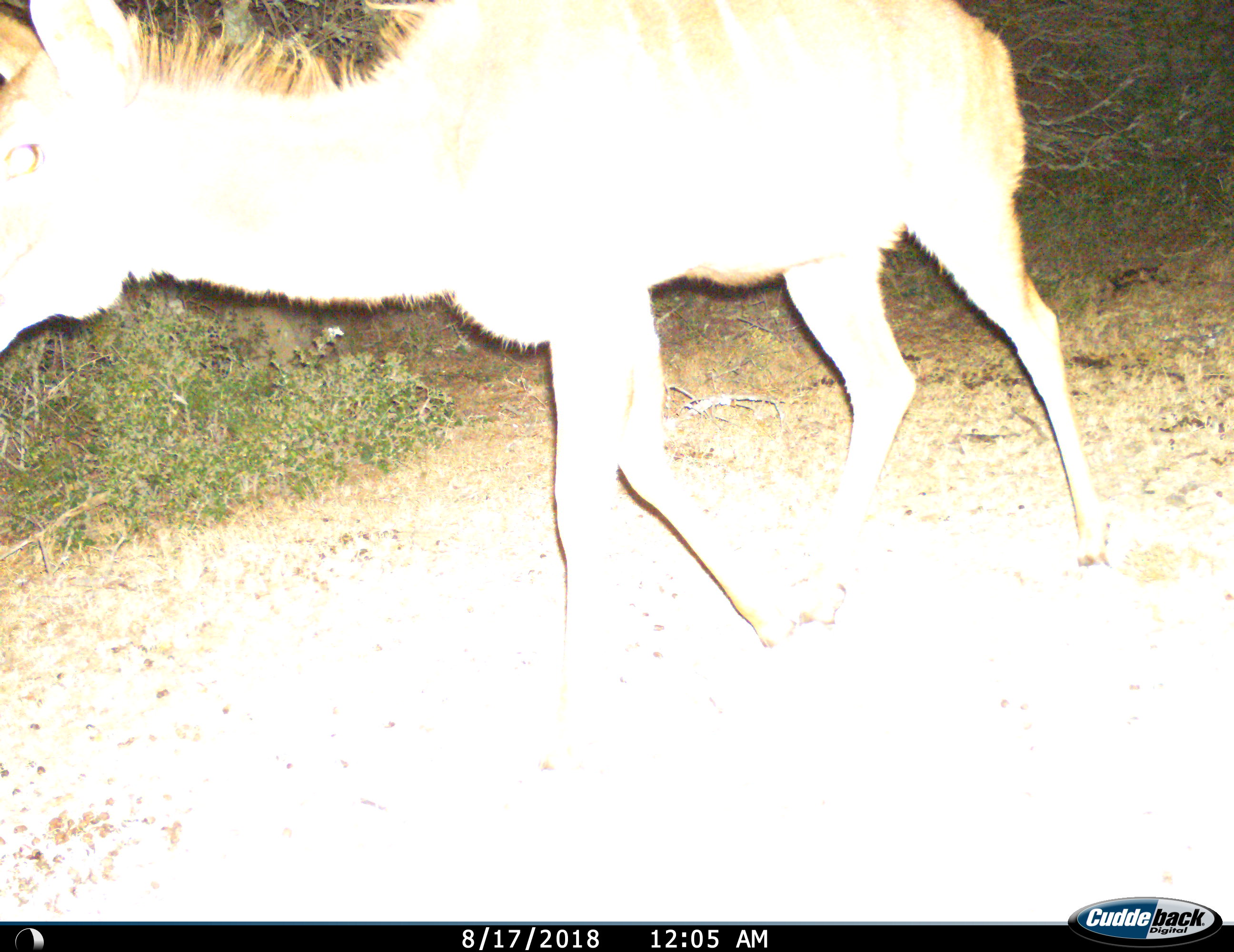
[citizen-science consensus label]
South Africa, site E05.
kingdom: Animalia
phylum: Chordata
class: Mammalia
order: Artiodactyla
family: Bovidae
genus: Tragelaphus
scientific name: Tragelaphus strepsiceros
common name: greater kudu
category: kudu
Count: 1.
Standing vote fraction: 25%.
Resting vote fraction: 0%.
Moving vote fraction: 88%.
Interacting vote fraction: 0%.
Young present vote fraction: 12%.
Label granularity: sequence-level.